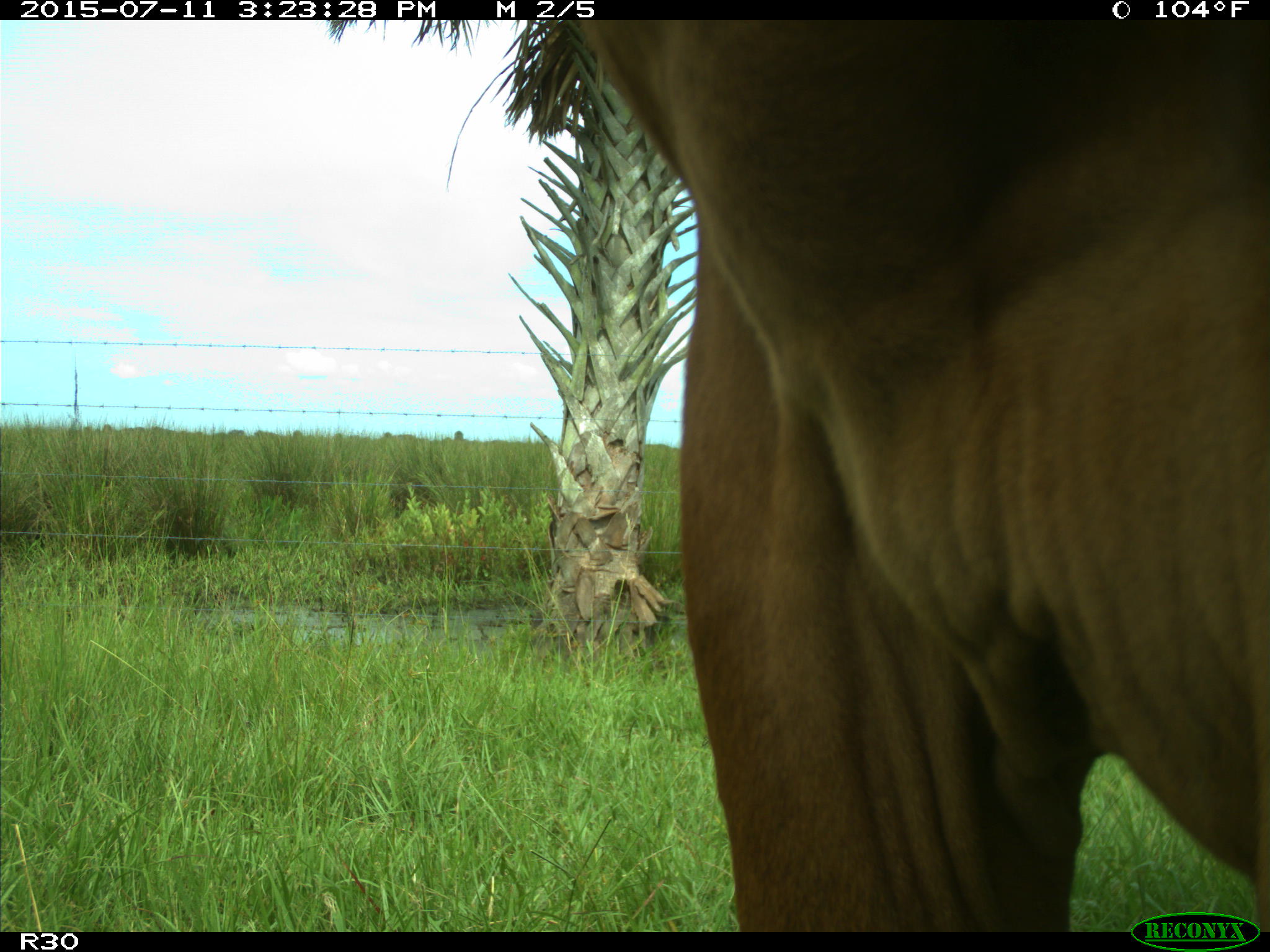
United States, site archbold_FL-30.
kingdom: Animalia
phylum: Chordata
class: Mammalia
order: Artiodactyla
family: Bovidae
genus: Bos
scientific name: Bos taurus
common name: domestic cow